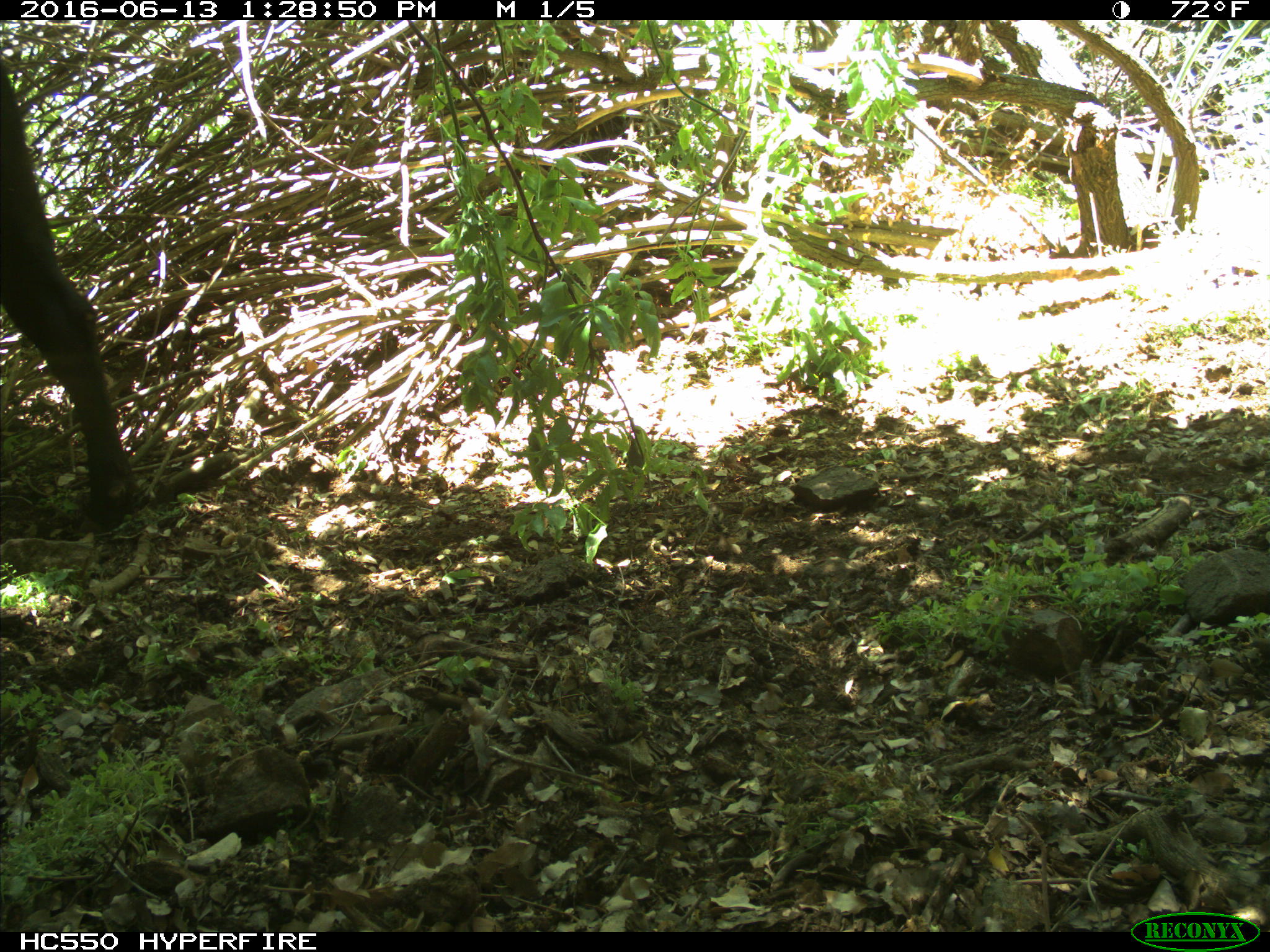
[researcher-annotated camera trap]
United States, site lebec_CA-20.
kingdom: Animalia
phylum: Chordata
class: Mammalia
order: Artiodactyla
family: Bovidae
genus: Bos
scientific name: Bos taurus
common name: domestic cow